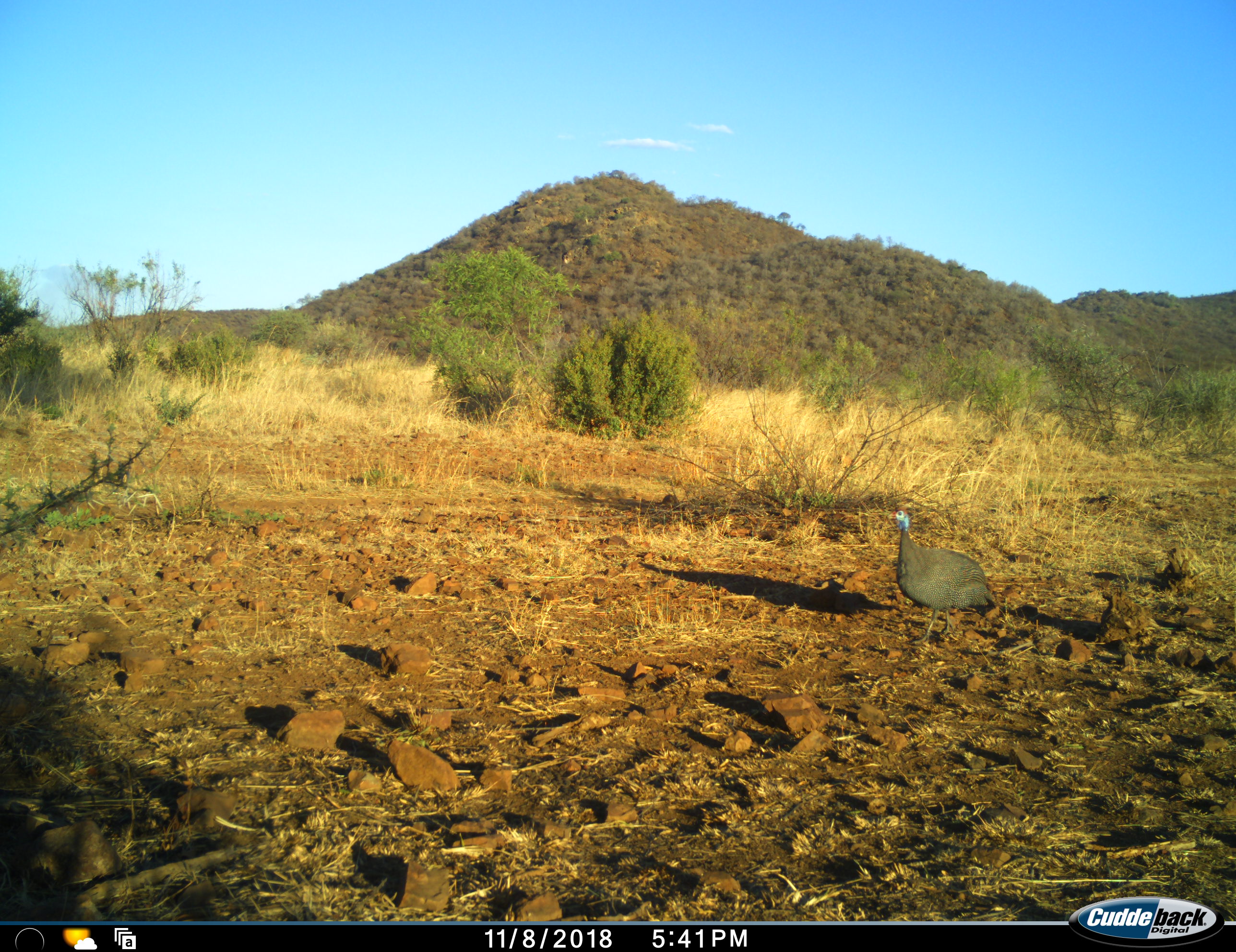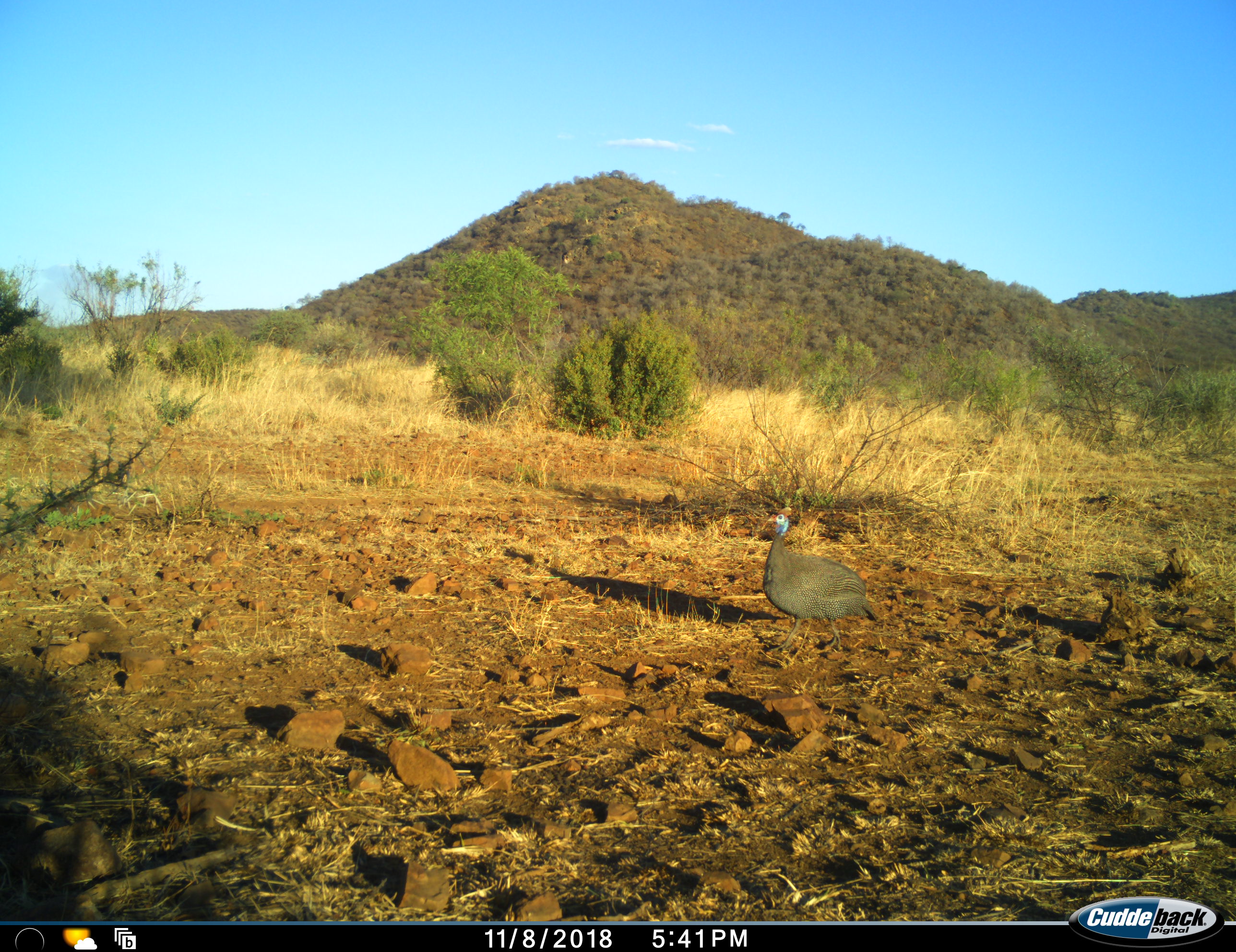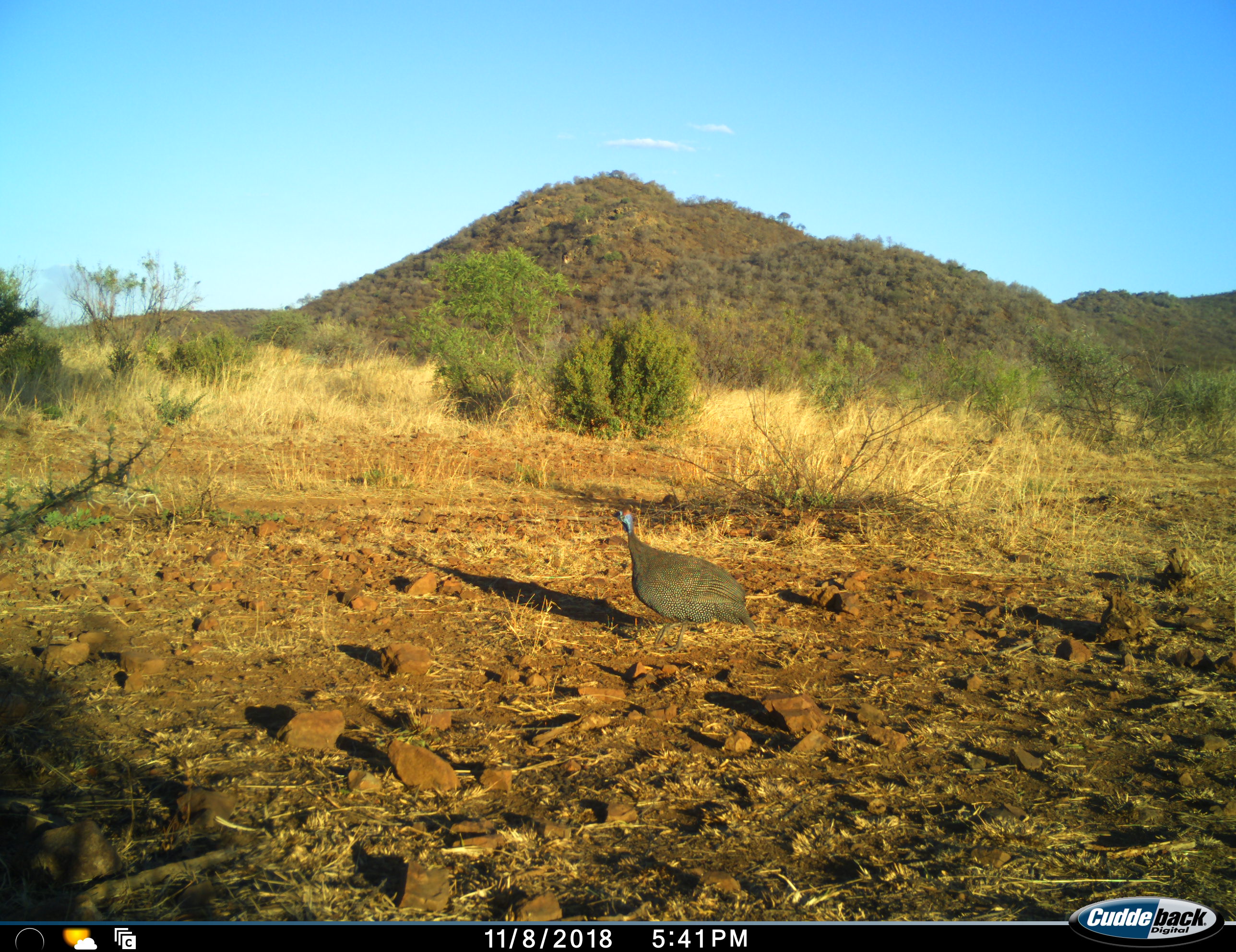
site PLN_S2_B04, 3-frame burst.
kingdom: Animalia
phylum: Chordata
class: Aves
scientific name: Aves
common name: bird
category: birdother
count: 1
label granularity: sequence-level